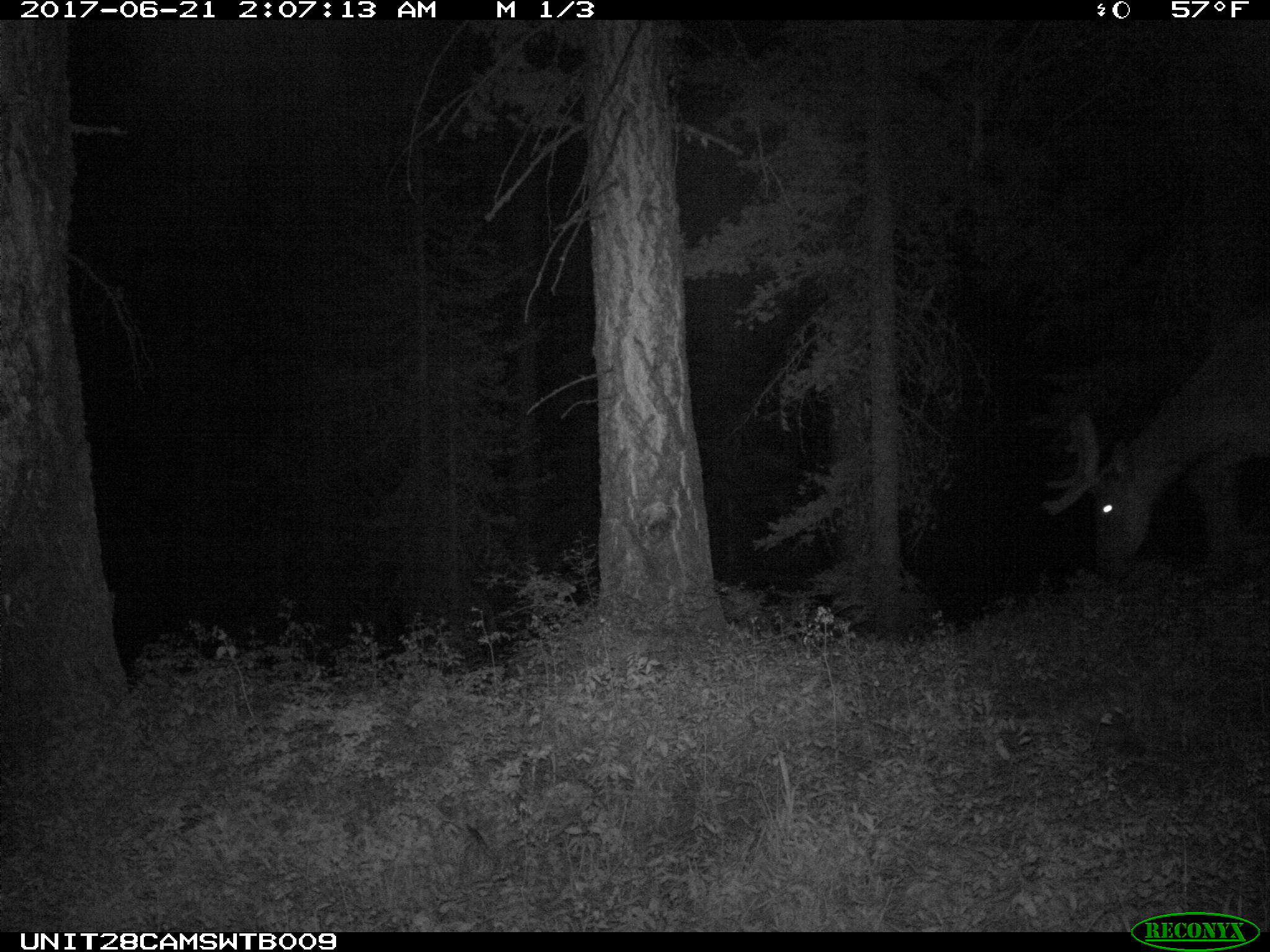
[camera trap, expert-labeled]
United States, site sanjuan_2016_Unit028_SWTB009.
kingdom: Animalia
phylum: Chordata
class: Mammalia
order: Artiodactyla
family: Cervidae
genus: Cervus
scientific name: Cervus elaphus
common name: red deer